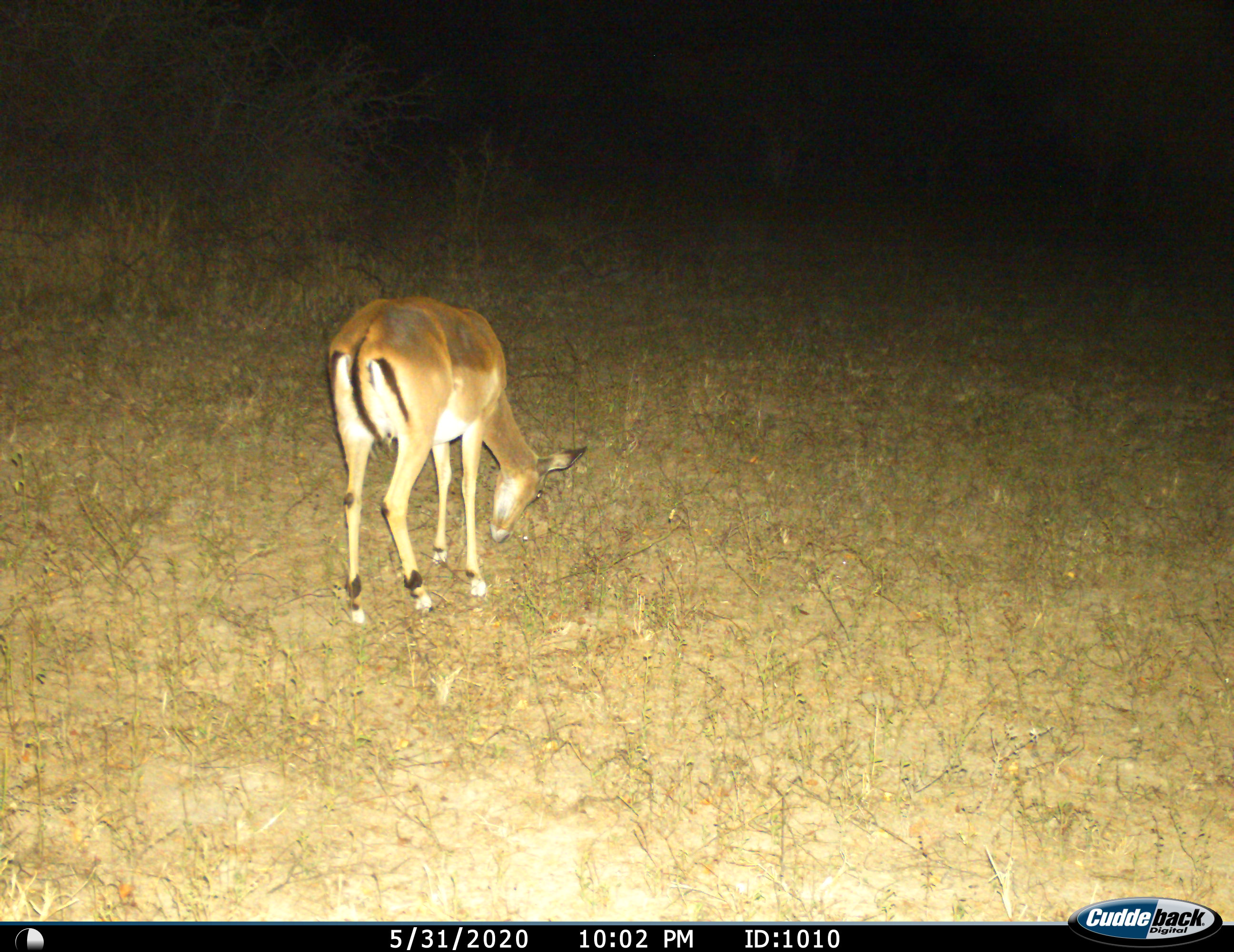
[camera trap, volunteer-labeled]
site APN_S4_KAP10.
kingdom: Animalia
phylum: Chordata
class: Mammalia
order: Artiodactyla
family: Bovidae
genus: Aepyceros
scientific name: Aepyceros melampus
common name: impala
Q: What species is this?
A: Impala (Aepyceros melampus).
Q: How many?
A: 1.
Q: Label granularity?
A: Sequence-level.